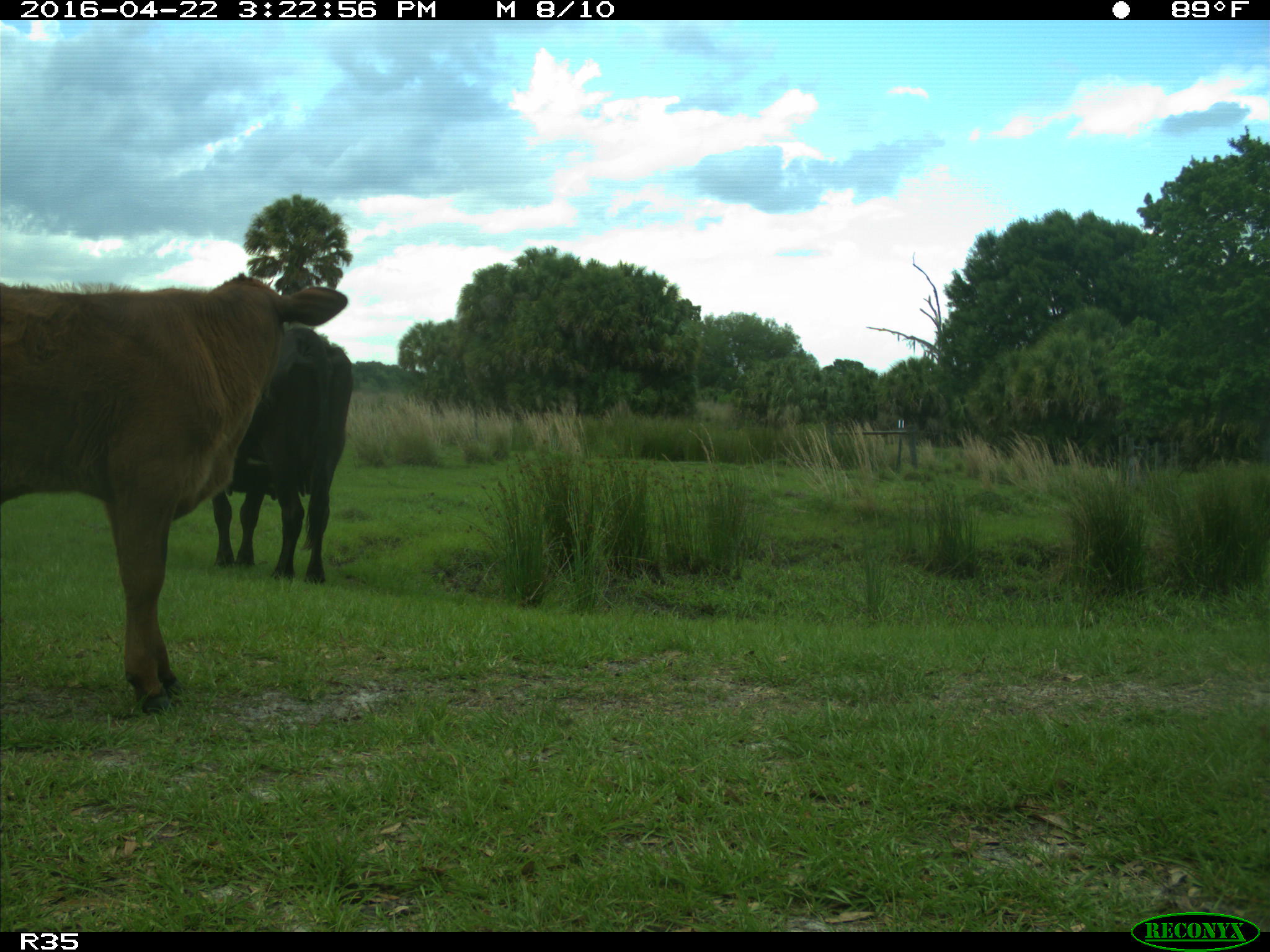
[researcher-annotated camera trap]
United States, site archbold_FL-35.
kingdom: Animalia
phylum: Chordata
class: Mammalia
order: Artiodactyla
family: Bovidae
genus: Bos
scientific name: Bos taurus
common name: domestic cow